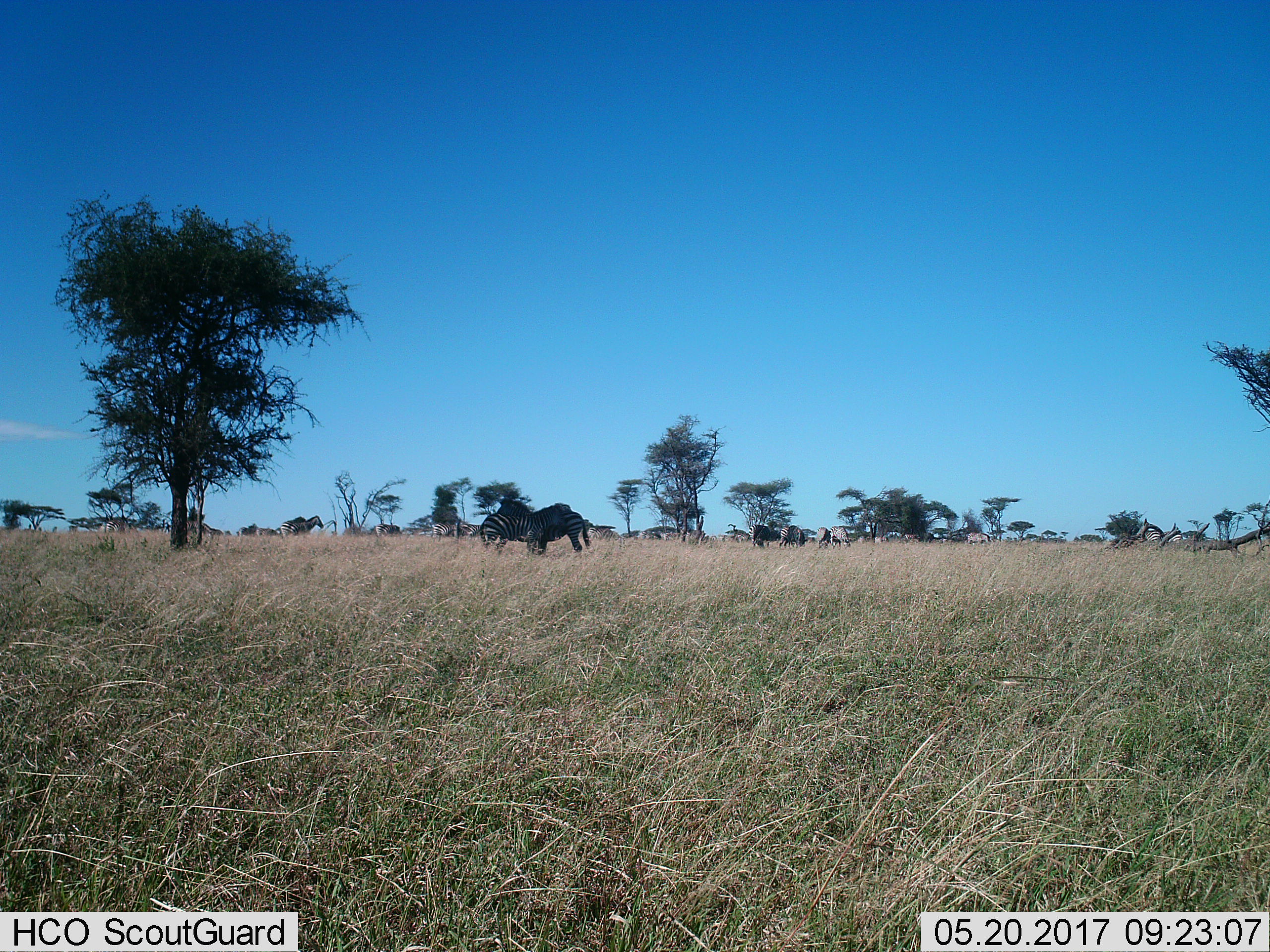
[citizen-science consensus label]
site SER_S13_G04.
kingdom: Animalia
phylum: Chordata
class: Mammalia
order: Perissodactyla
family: Equidae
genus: Equus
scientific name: Equus quagga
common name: plains zebra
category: zebraplains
Zebraplains (plains zebra) (Equus quagga), count 11-50. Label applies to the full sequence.